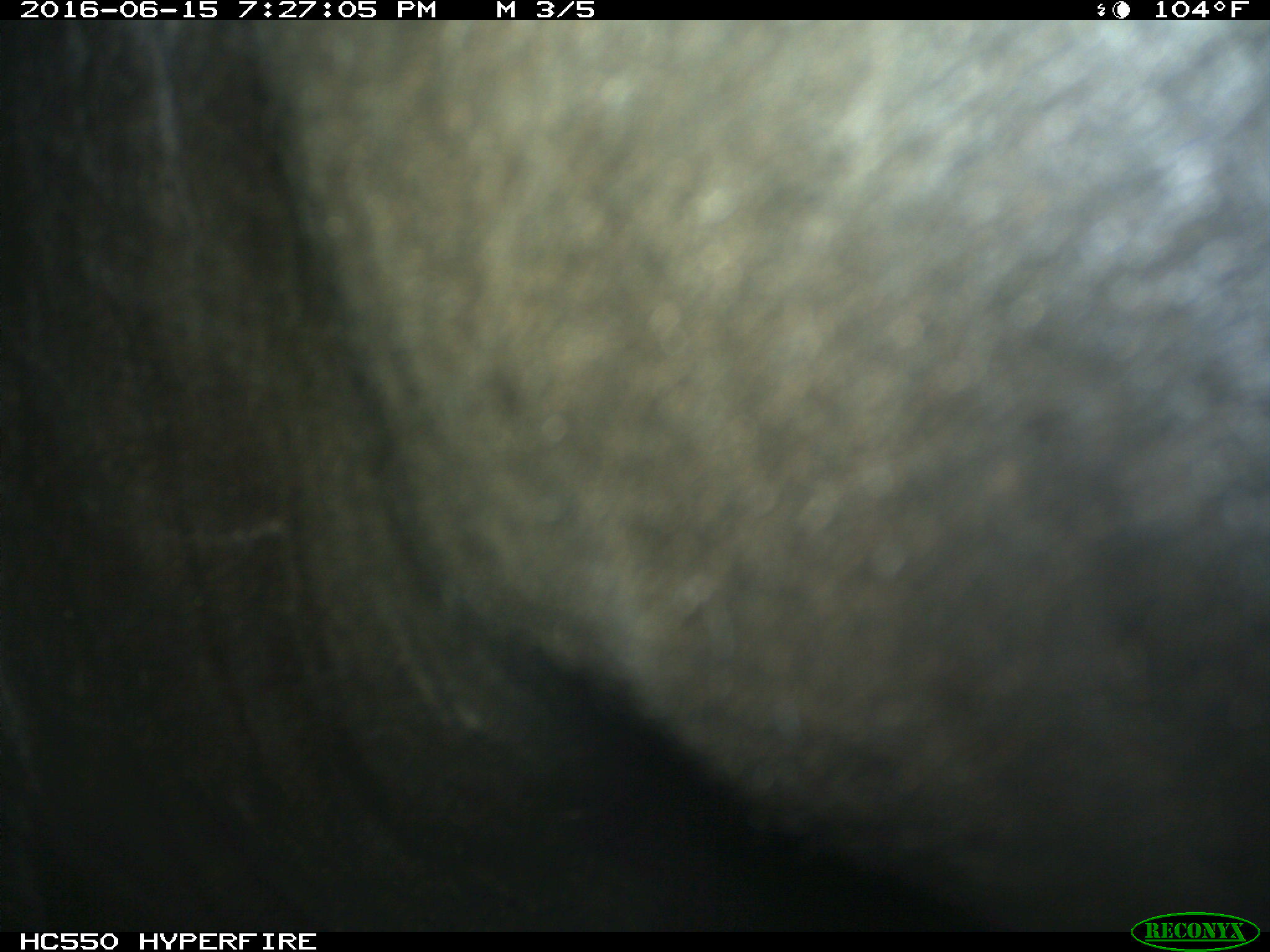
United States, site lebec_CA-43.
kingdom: Animalia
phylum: Chordata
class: Mammalia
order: Artiodactyla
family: Bovidae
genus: Bos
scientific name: Bos taurus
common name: domestic cow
Bos taurus (domestic cow).